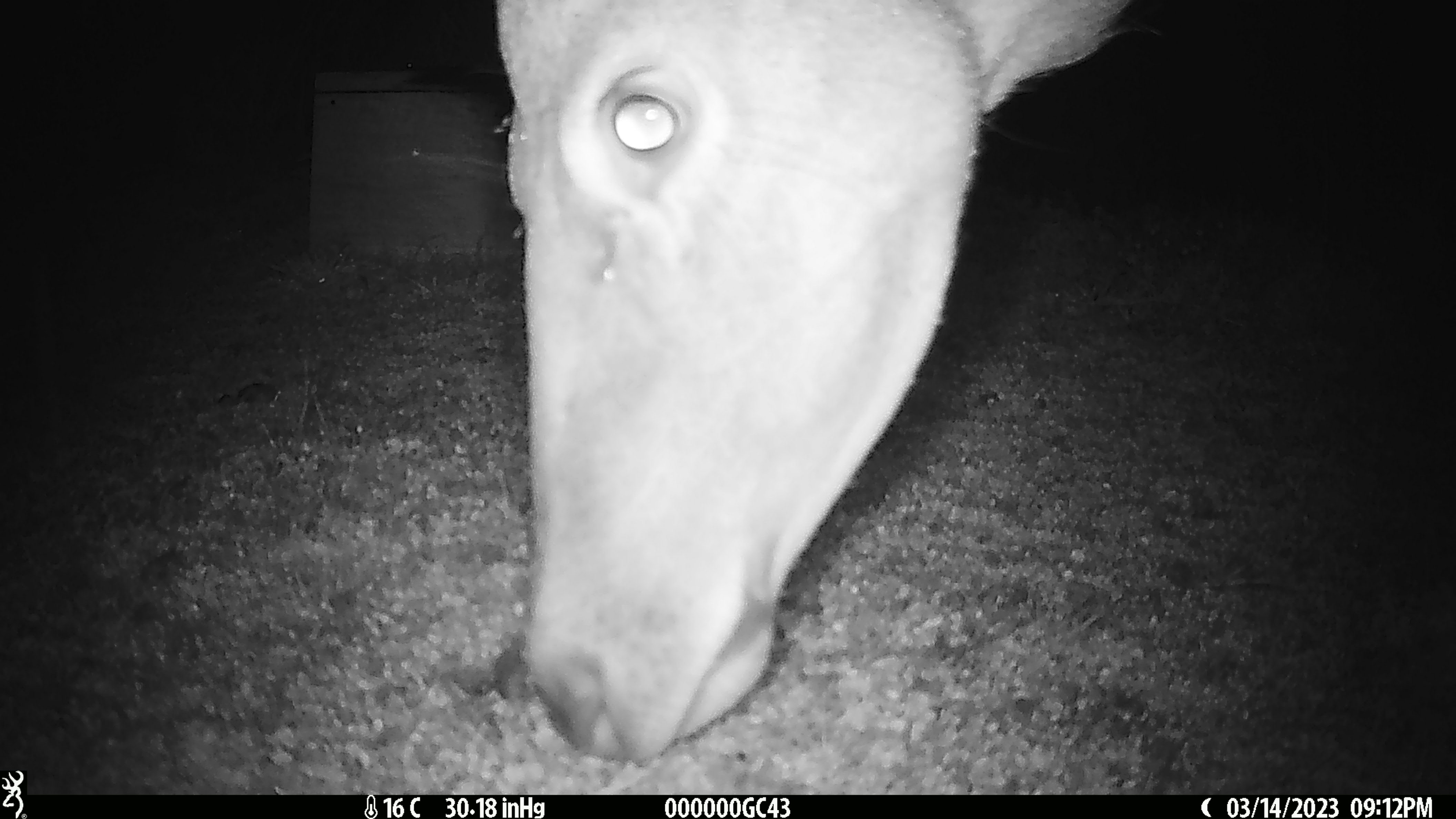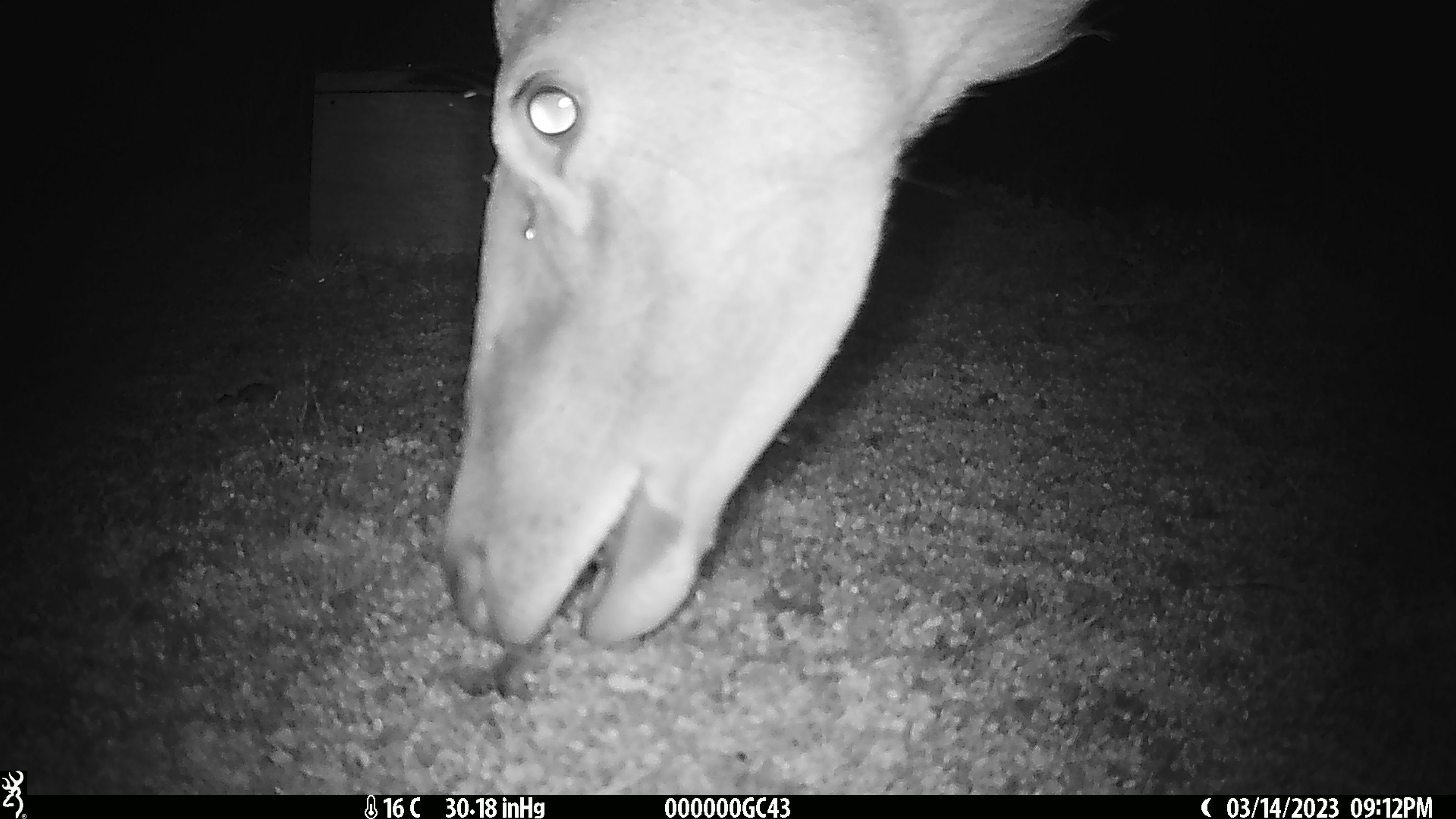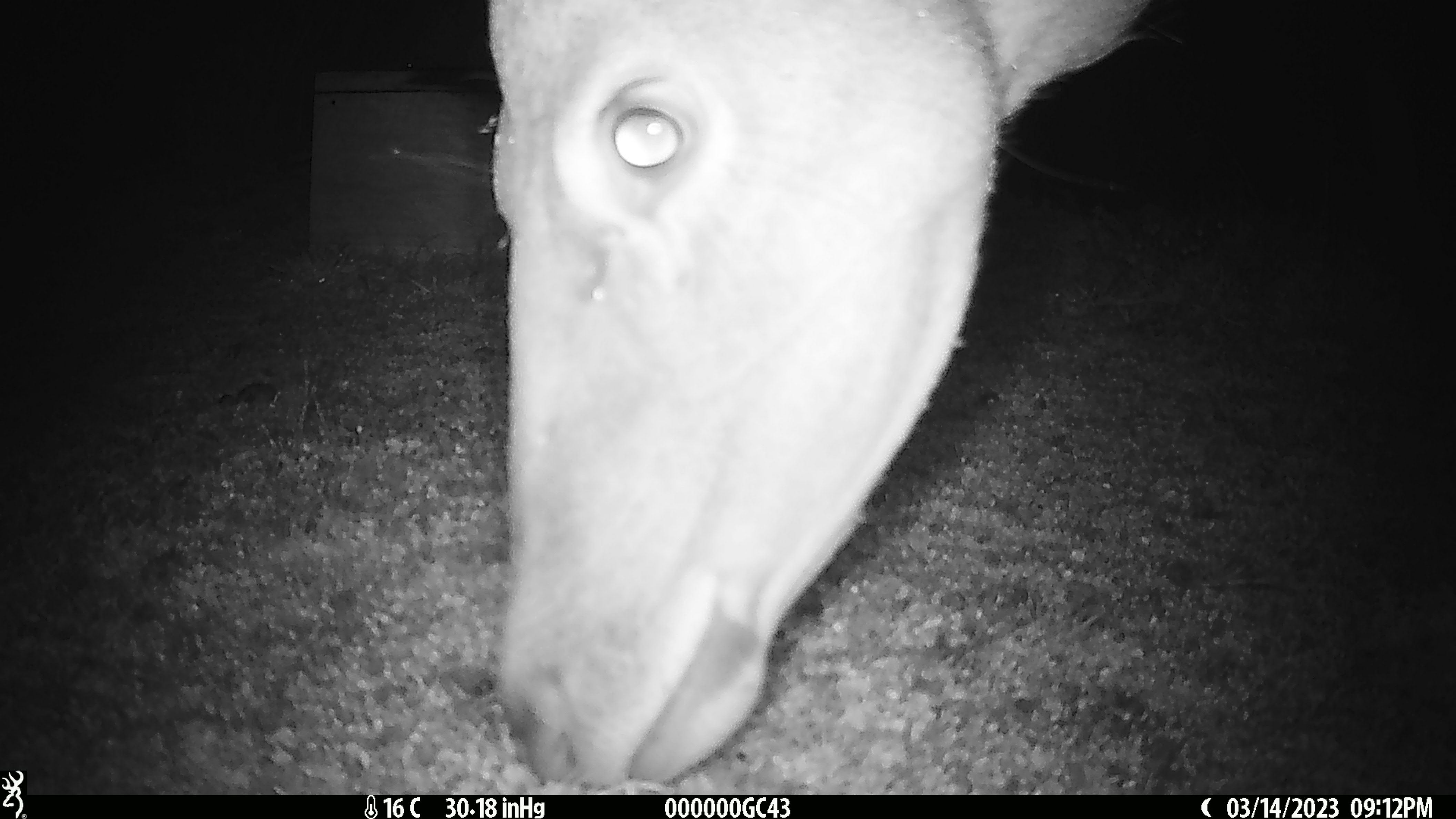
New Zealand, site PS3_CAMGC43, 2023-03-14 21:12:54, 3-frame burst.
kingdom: Animalia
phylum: Chordata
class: Mammalia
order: Artiodactyla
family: Cervidae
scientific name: Cervidae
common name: deer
Deer (Cervidae).